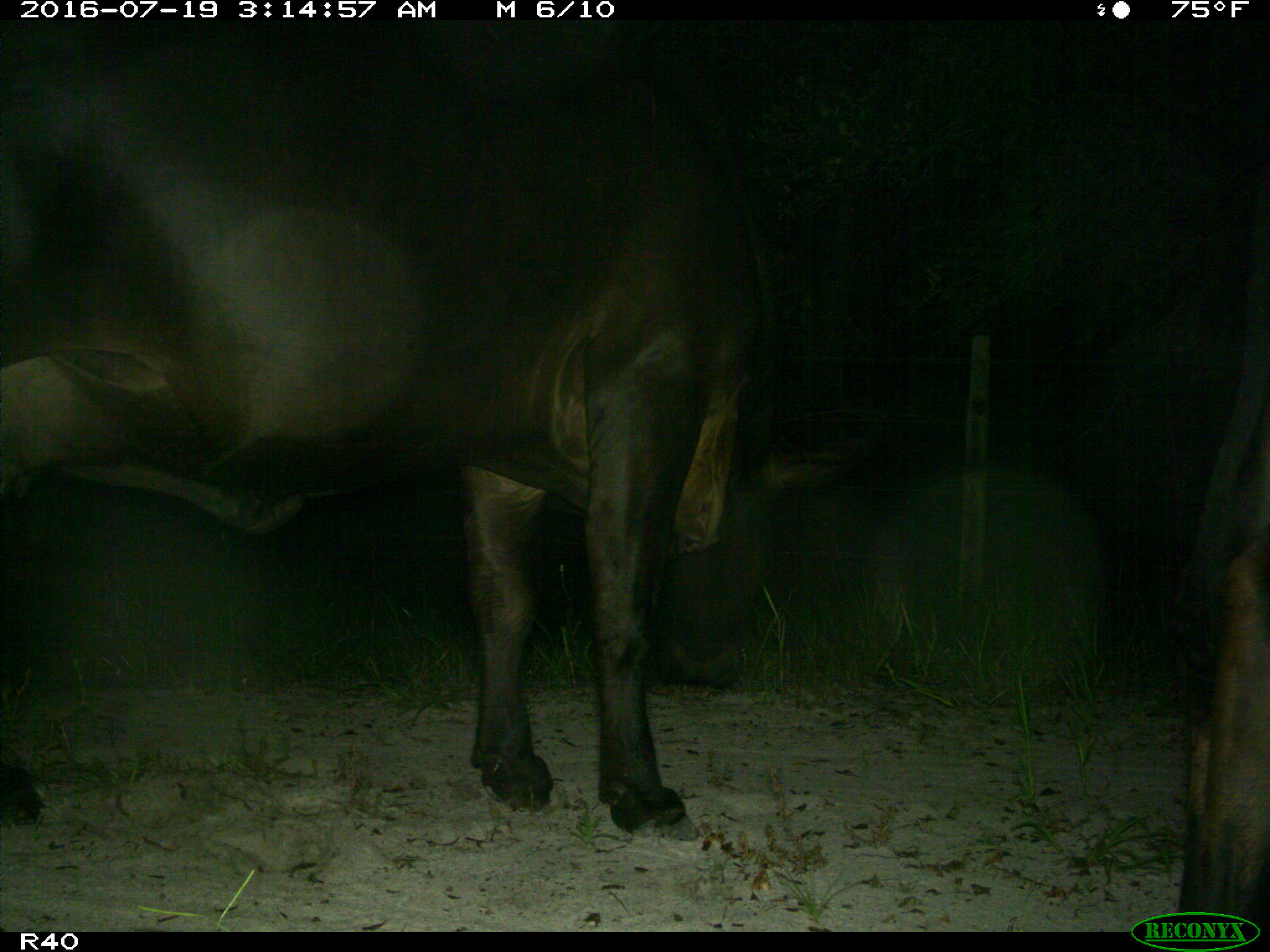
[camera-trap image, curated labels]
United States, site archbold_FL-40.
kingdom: Animalia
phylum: Chordata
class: Mammalia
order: Artiodactyla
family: Bovidae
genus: Bos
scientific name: Bos taurus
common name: domestic cow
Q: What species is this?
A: Bos taurus (domestic cow).